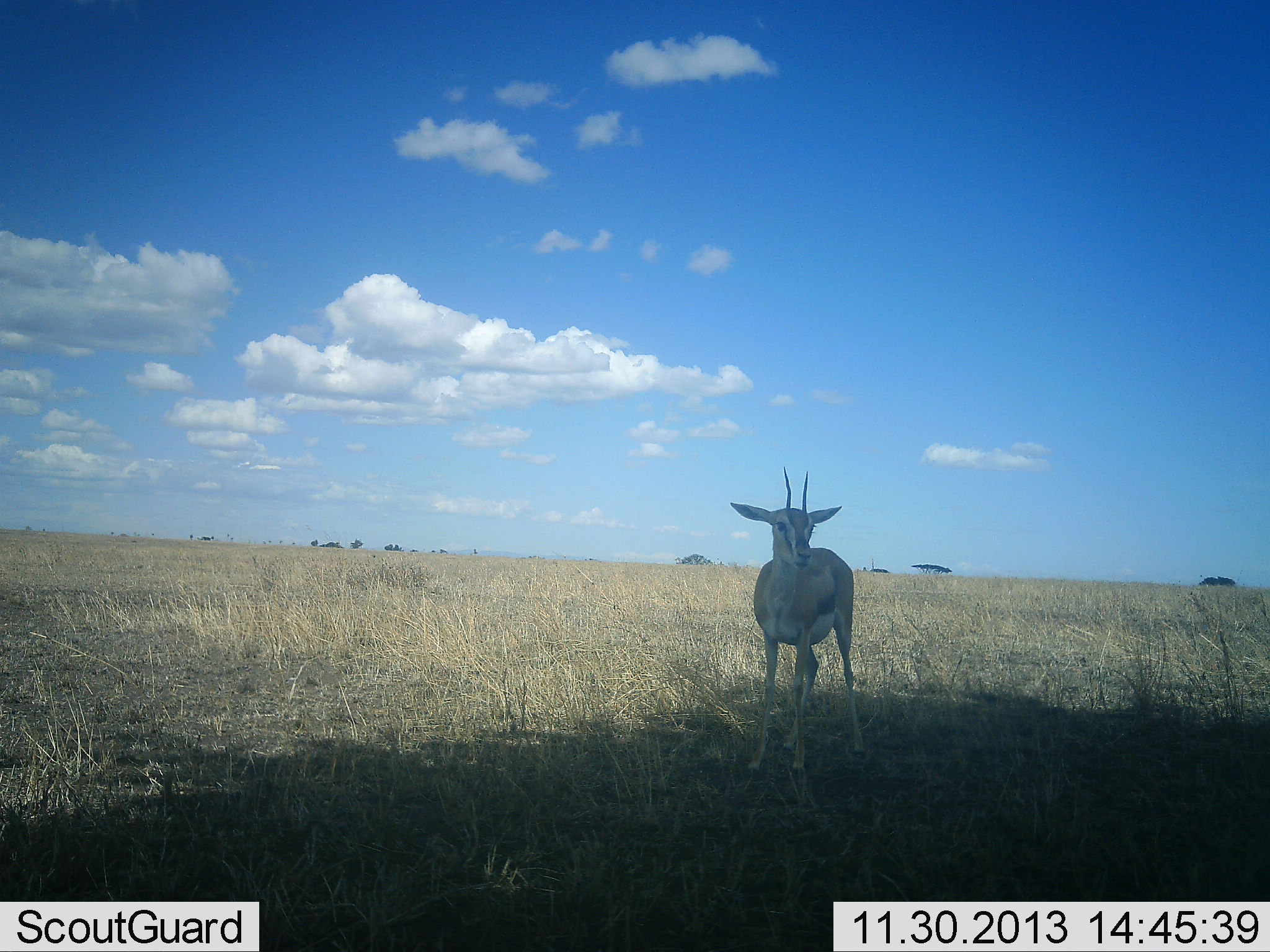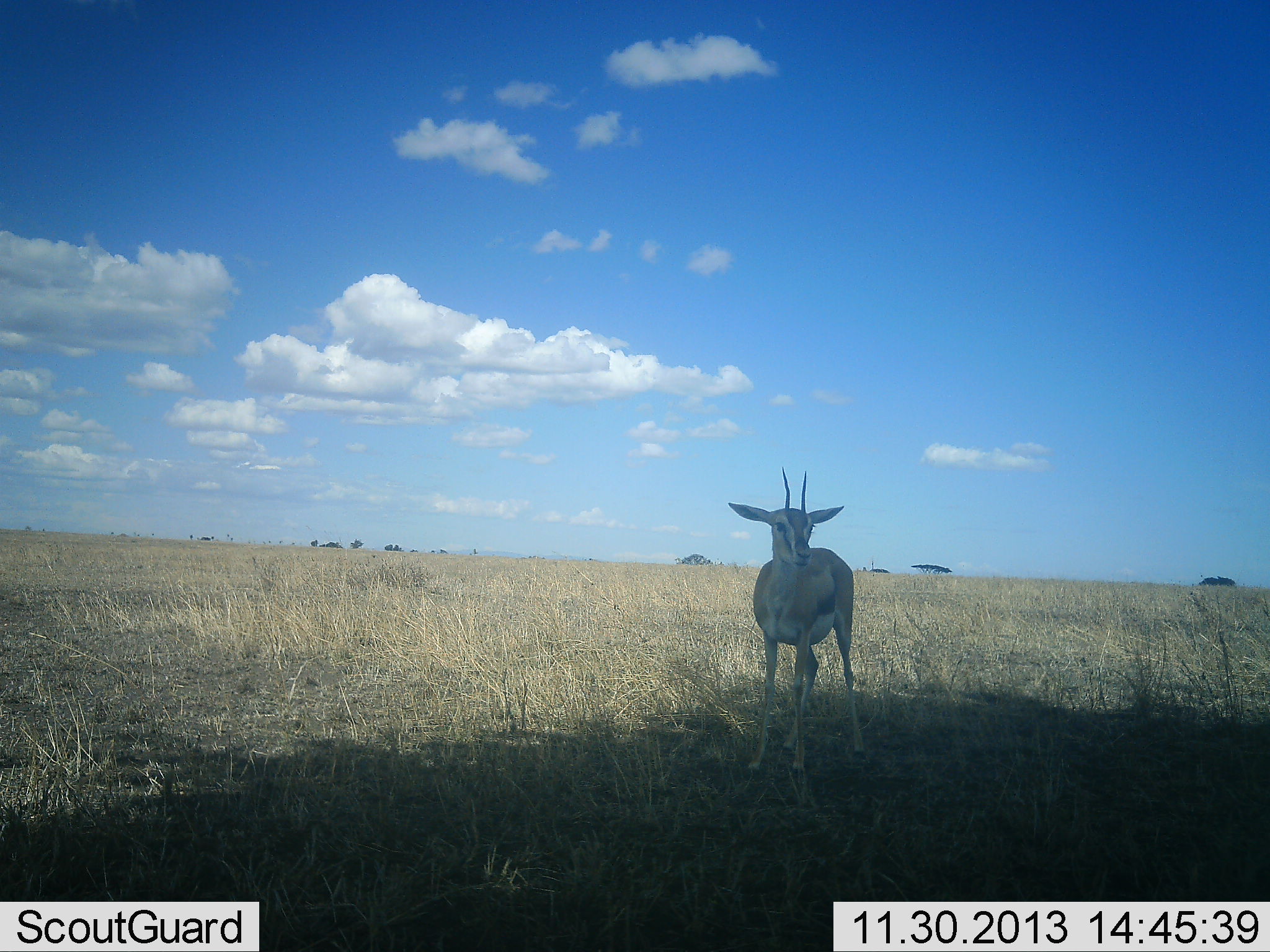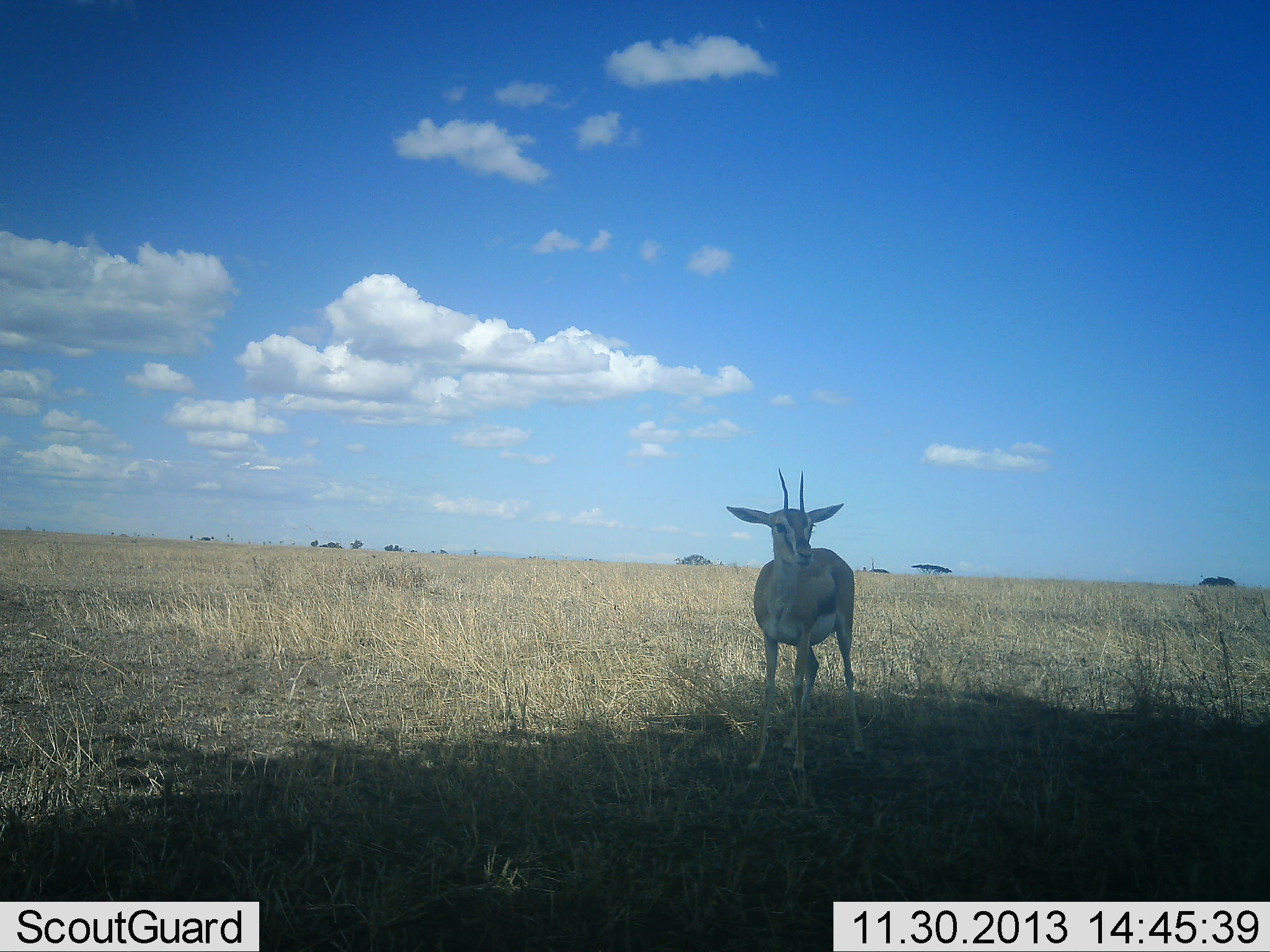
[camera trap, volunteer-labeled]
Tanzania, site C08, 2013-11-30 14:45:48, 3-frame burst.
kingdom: Animalia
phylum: Chordata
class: Mammalia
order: Artiodactyla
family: Bovidae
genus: Eudorcas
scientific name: Eudorcas thomsonii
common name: thomson's gazelle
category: gazellethomsons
Gazellethomsons (thomson's gazelle) (Eudorcas thomsonii), count 1. Behavior (volunteer vote fractions): standing 100%, resting 0%, moving 0%, interacting 0%. Young present (vote fraction): 0%. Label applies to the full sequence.